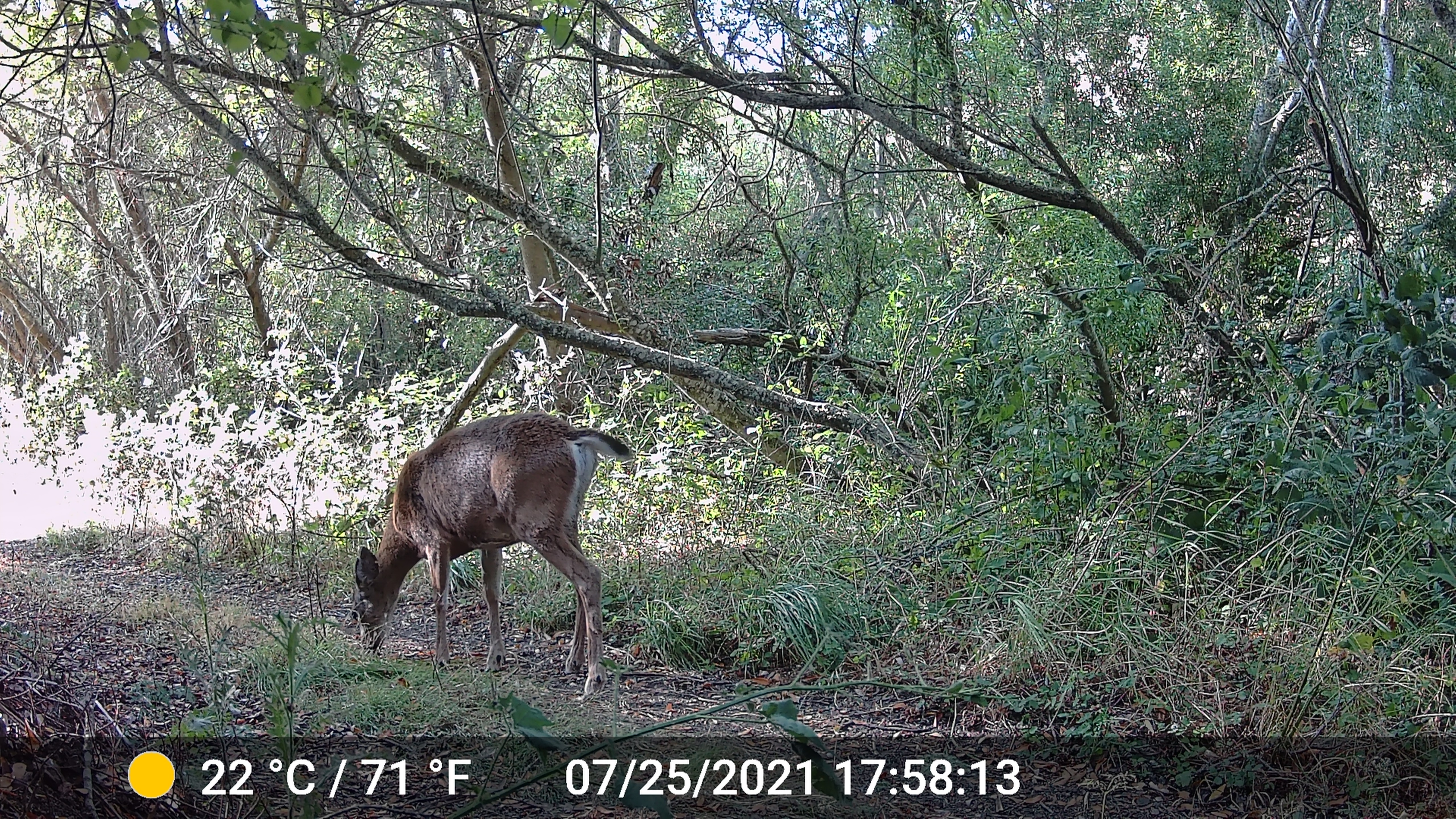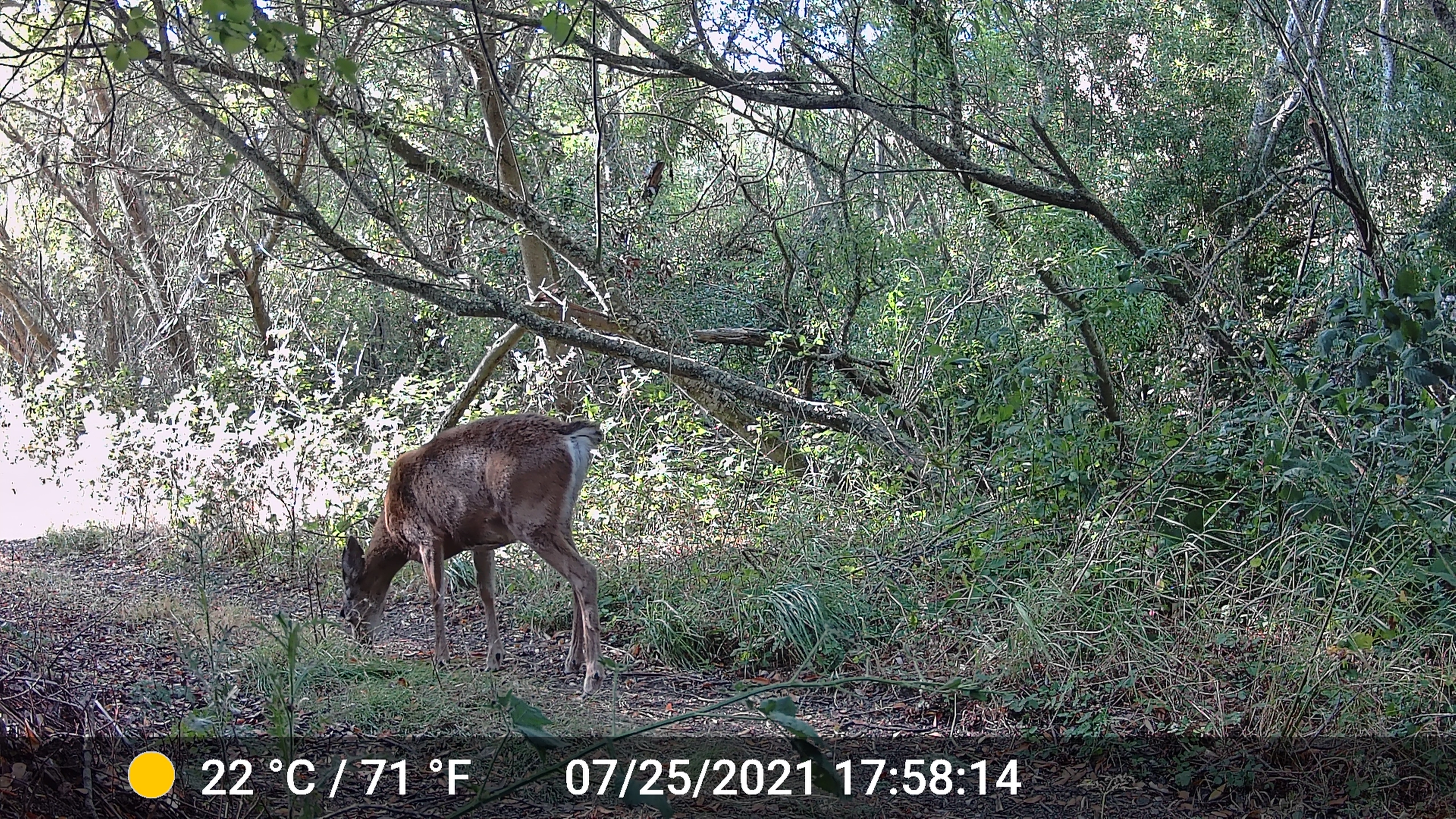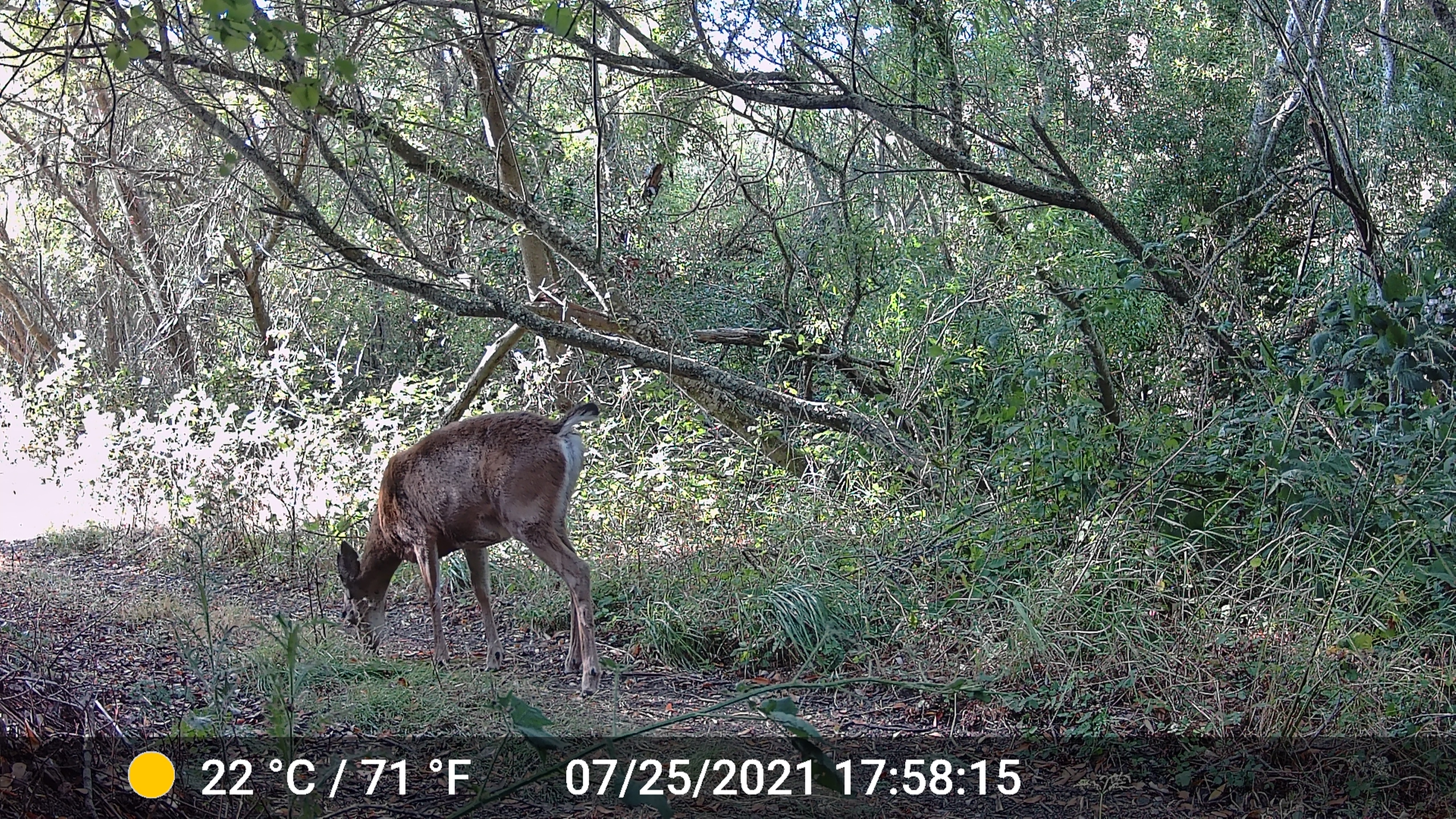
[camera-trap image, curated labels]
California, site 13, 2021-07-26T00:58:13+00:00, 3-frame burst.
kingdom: Animalia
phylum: Chordata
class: Mammalia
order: Artiodactyla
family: Cervidae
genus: Odocoileus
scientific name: Odocoileus hemionus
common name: mule deer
Mule deer (Odocoileus hemionus).